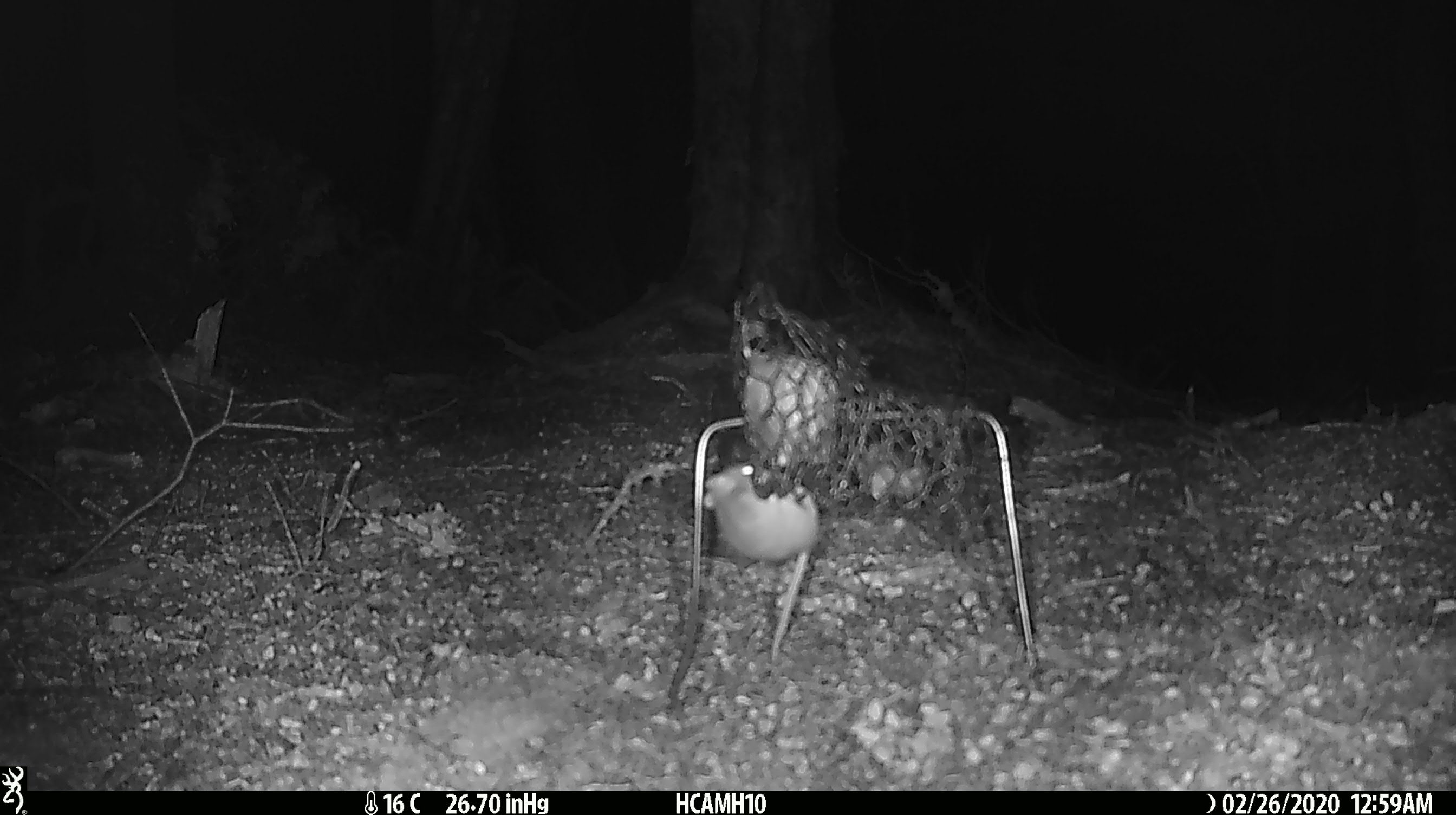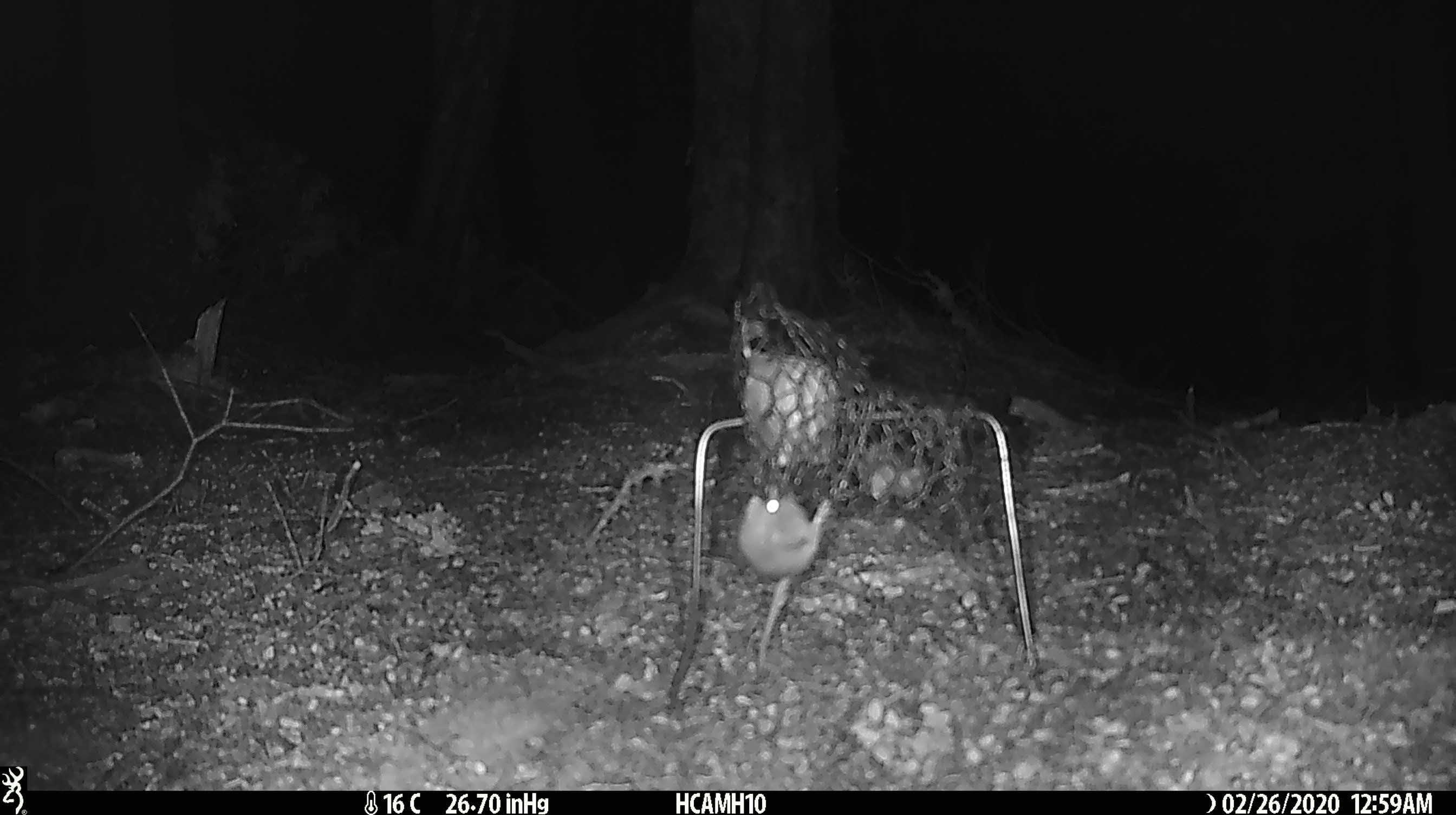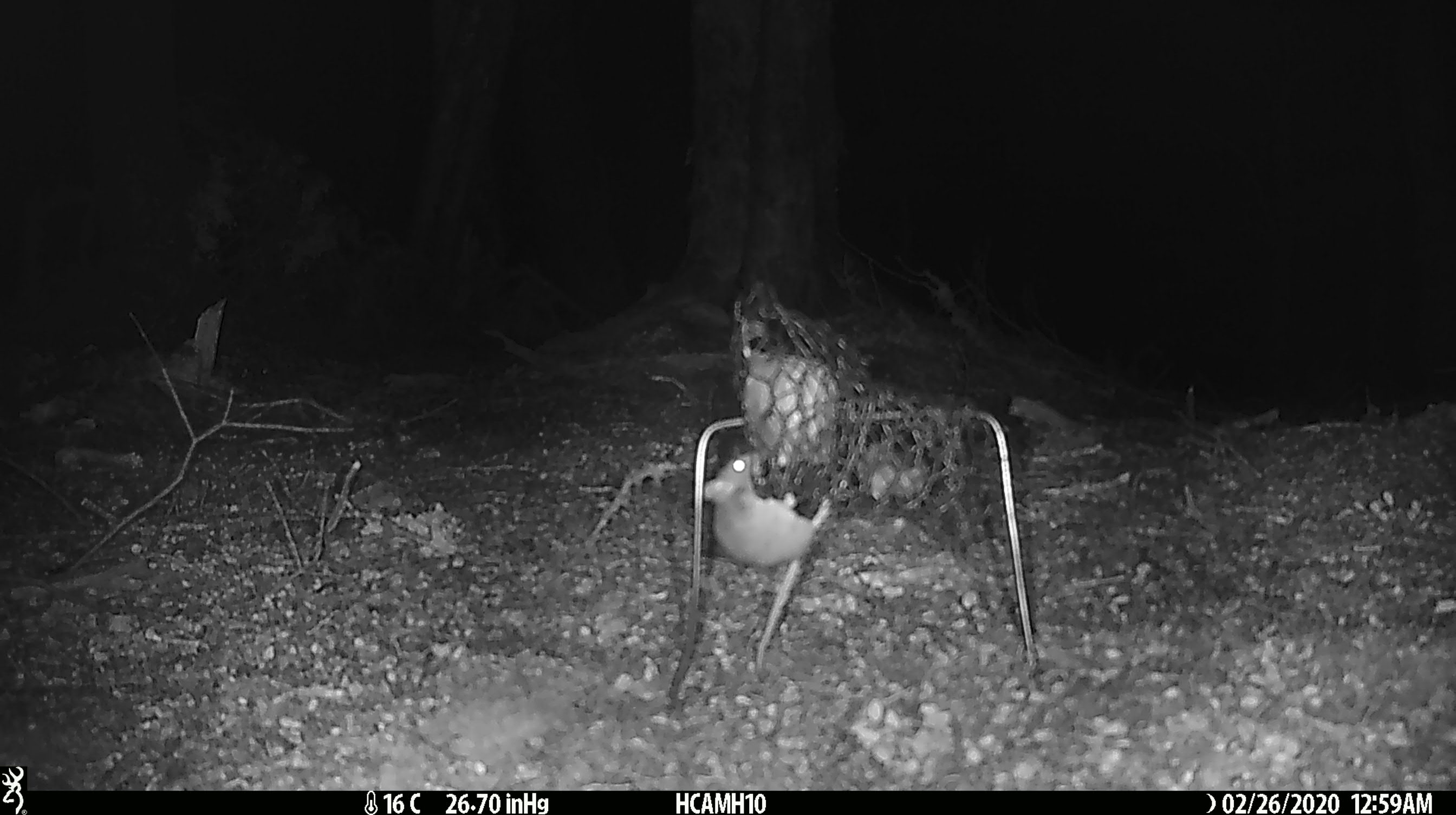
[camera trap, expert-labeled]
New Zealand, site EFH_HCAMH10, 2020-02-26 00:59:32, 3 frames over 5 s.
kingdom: Animalia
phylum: Chordata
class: Mammalia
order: Rodentia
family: Muridae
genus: Mus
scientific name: Mus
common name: mouse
Mouse (Mus).